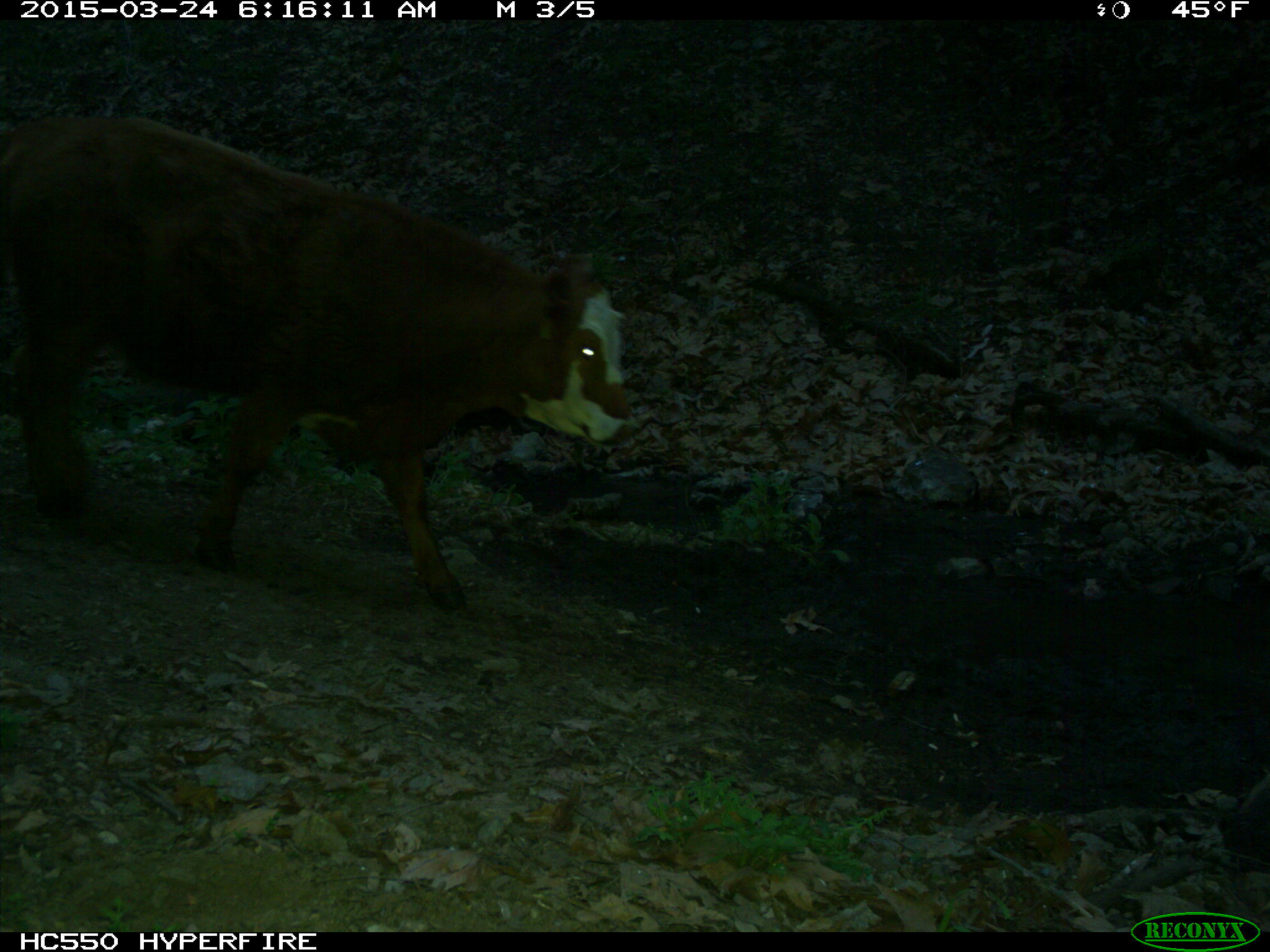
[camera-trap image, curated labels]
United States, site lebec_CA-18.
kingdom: Animalia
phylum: Chordata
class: Mammalia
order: Artiodactyla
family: Bovidae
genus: Bos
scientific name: Bos taurus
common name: domestic cow